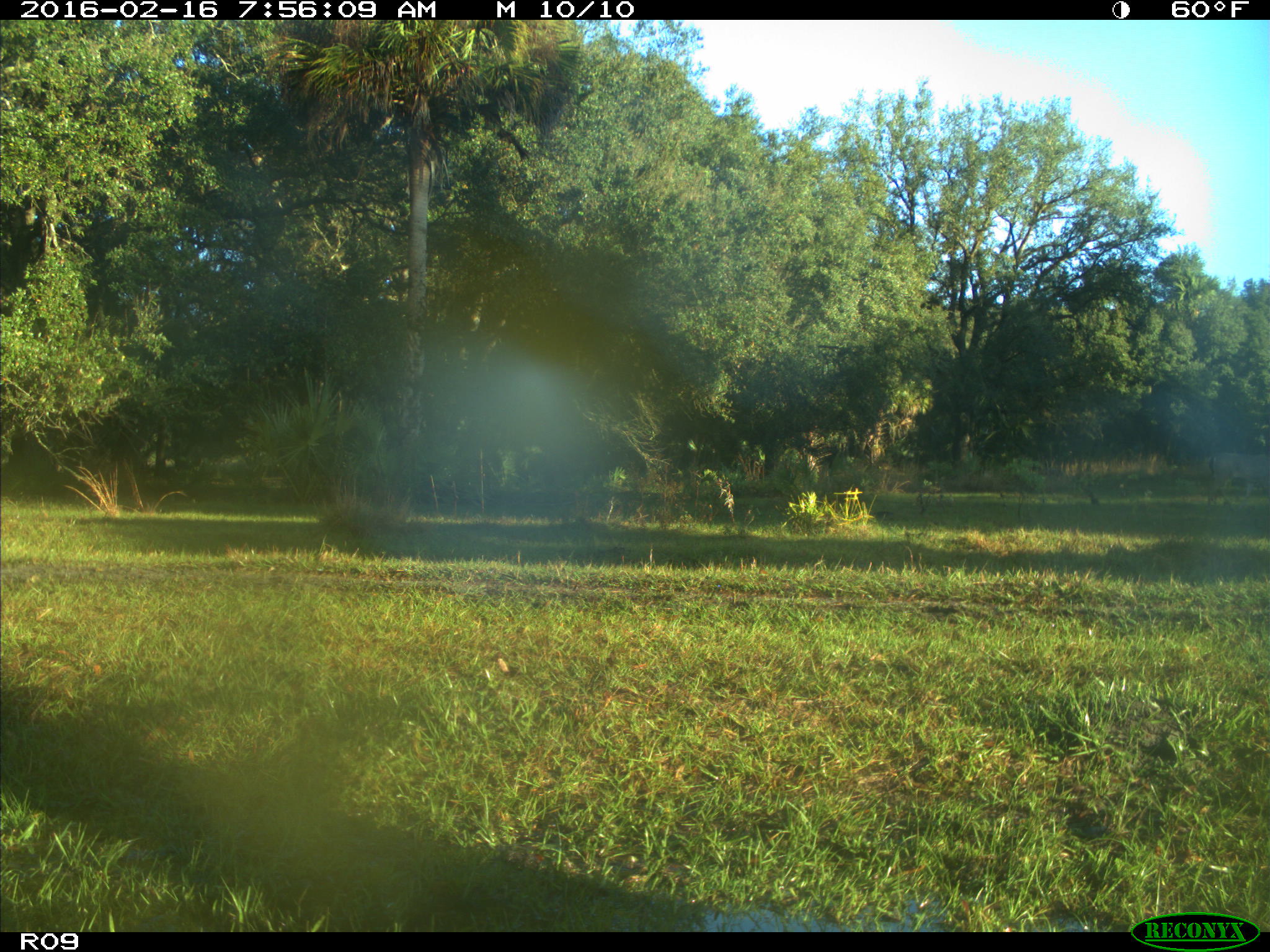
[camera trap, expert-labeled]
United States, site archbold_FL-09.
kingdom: Animalia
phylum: Chordata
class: Mammalia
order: Artiodactyla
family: Cervidae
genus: Odocoileus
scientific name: Odocoileus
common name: deer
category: unidentified deer